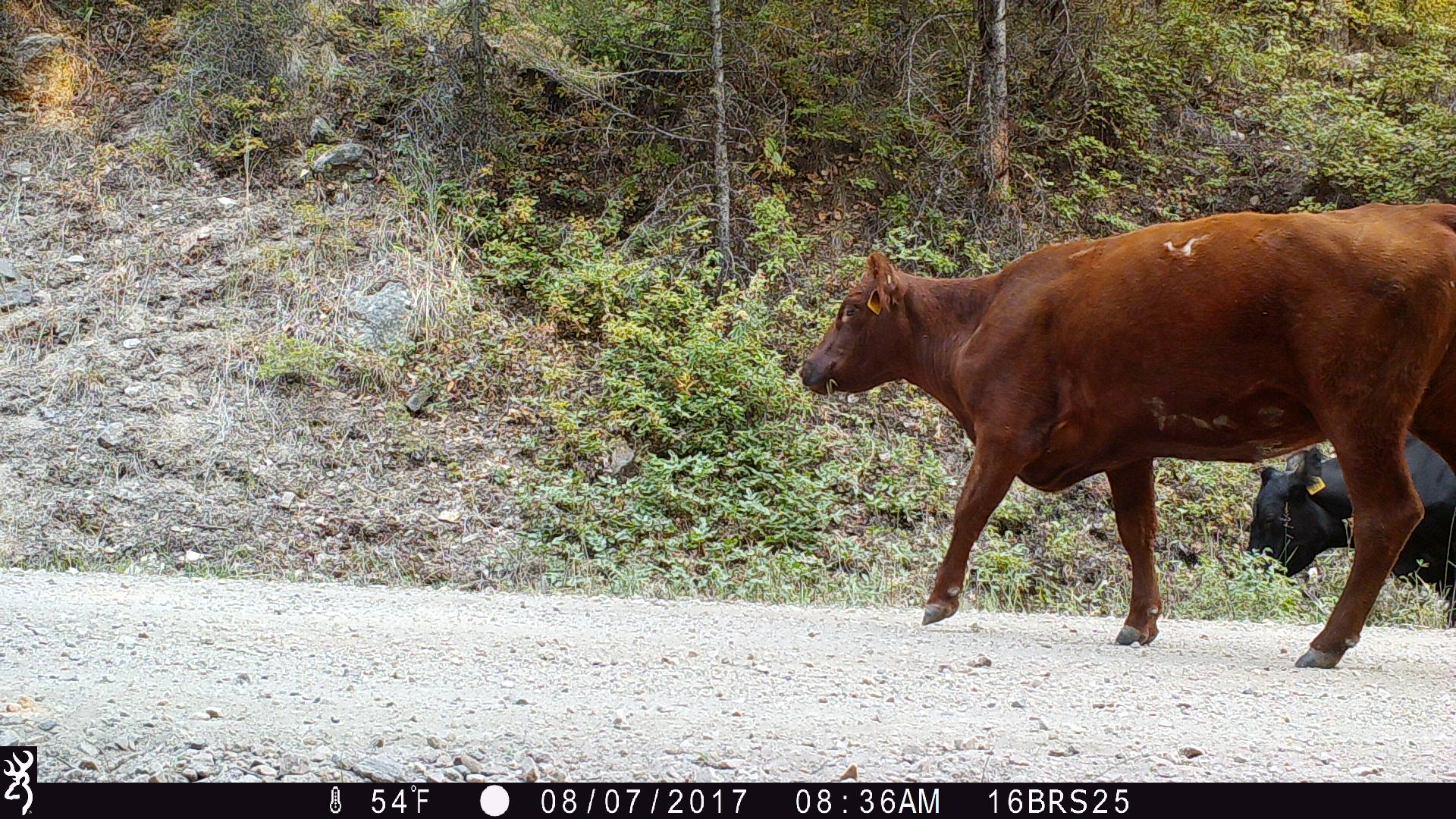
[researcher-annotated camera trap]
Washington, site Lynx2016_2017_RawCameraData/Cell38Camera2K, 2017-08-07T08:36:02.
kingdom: Animalia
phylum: Chordata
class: Mammalia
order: Artiodactyla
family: Bovidae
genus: Bos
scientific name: Bos taurus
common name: domestic cattle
Domestic cattle (Bos taurus). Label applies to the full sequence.